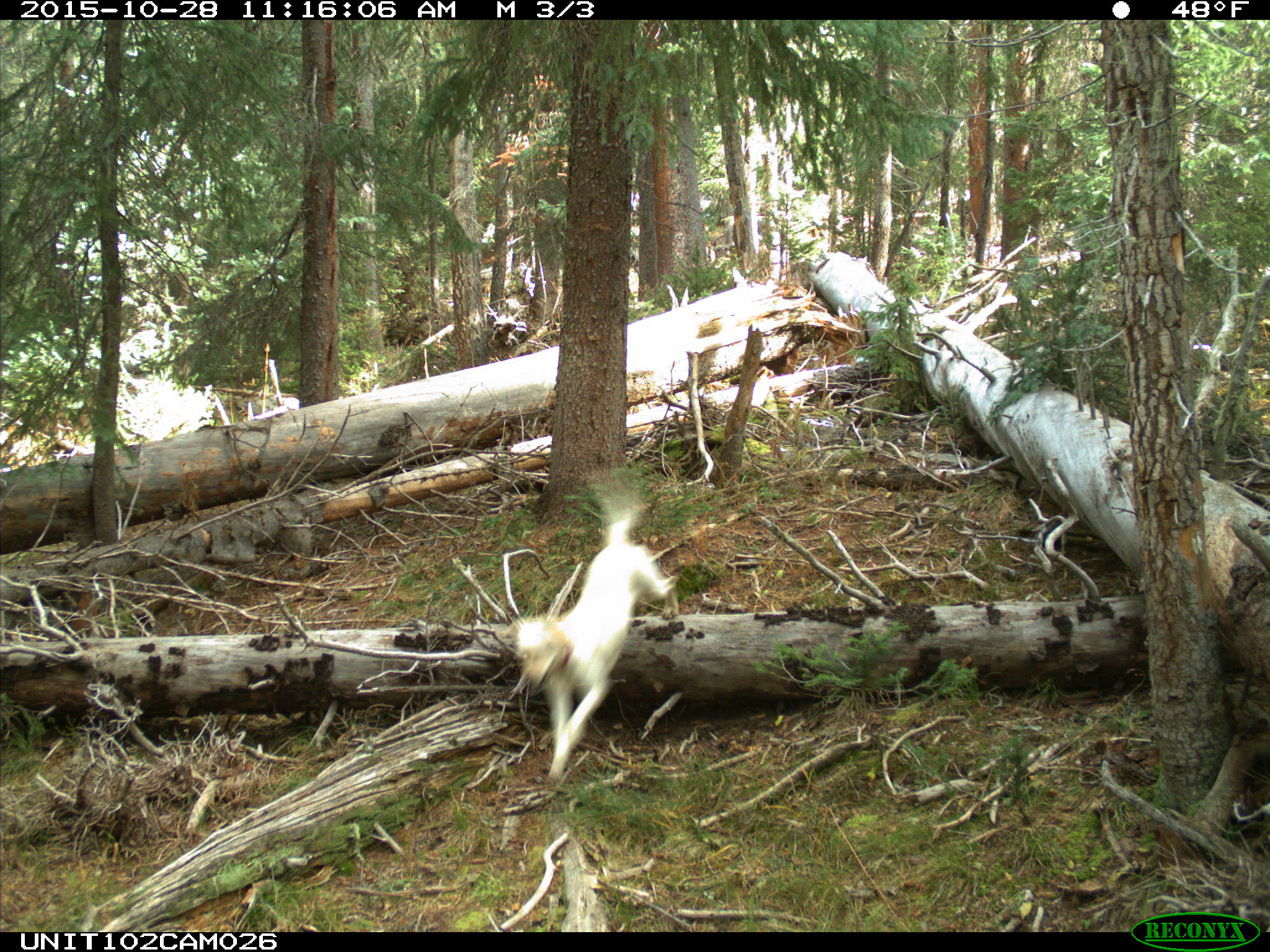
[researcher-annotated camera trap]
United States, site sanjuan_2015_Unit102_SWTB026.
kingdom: Animalia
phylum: Chordata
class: Mammalia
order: Carnivora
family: Canidae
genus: Canis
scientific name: Canis familiaris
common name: domestic dog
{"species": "Canis familiaris (domestic dog)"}